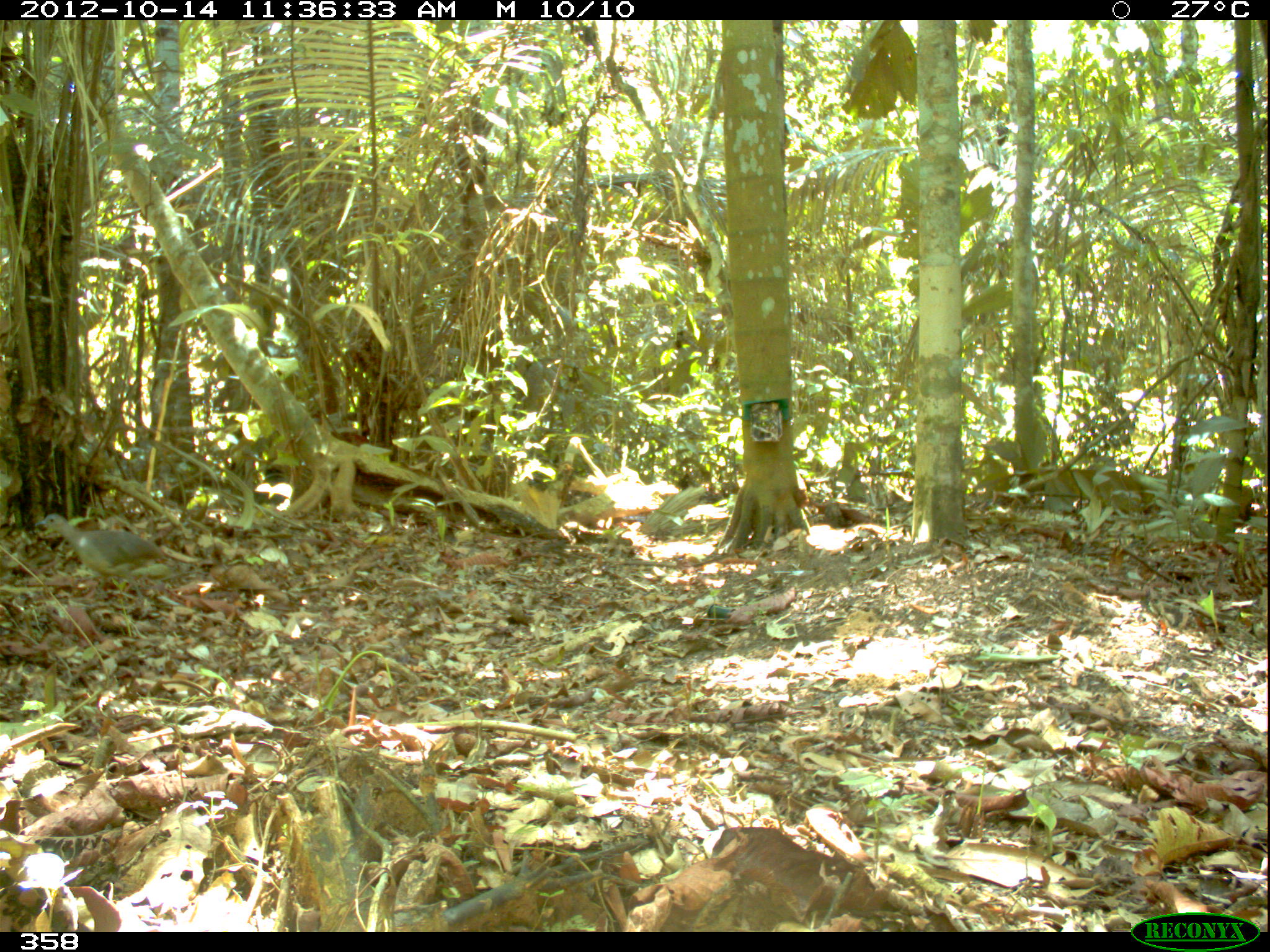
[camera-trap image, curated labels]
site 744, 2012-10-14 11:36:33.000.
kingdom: Animalia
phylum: Chordata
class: Aves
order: Galliformes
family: Phasianidae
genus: Alectoris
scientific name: Alectoris rufa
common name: red-legged partridge